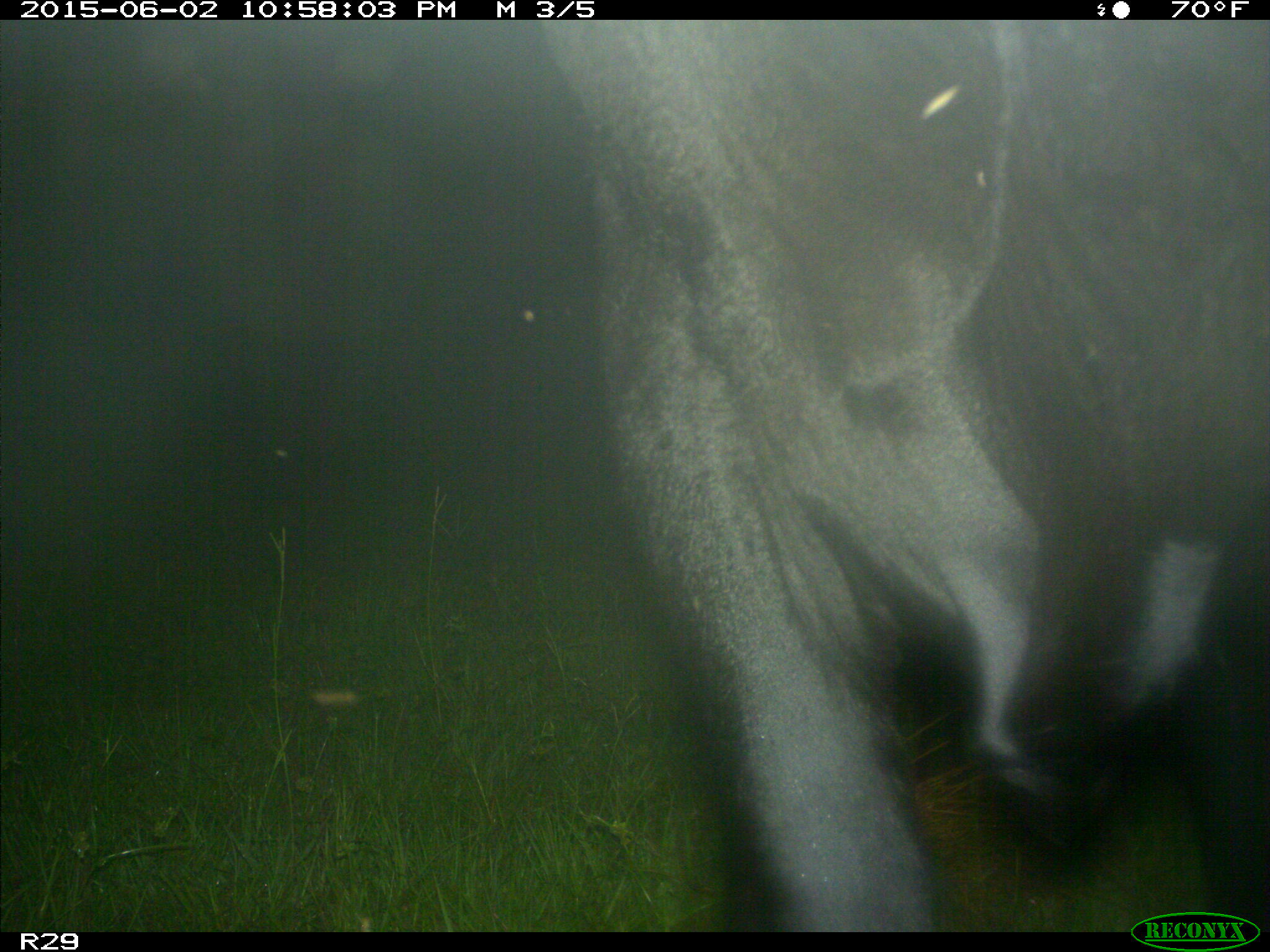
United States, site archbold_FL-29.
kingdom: Animalia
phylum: Chordata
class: Mammalia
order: Artiodactyla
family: Bovidae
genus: Bos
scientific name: Bos taurus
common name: domestic cow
Bos taurus (domestic cow).